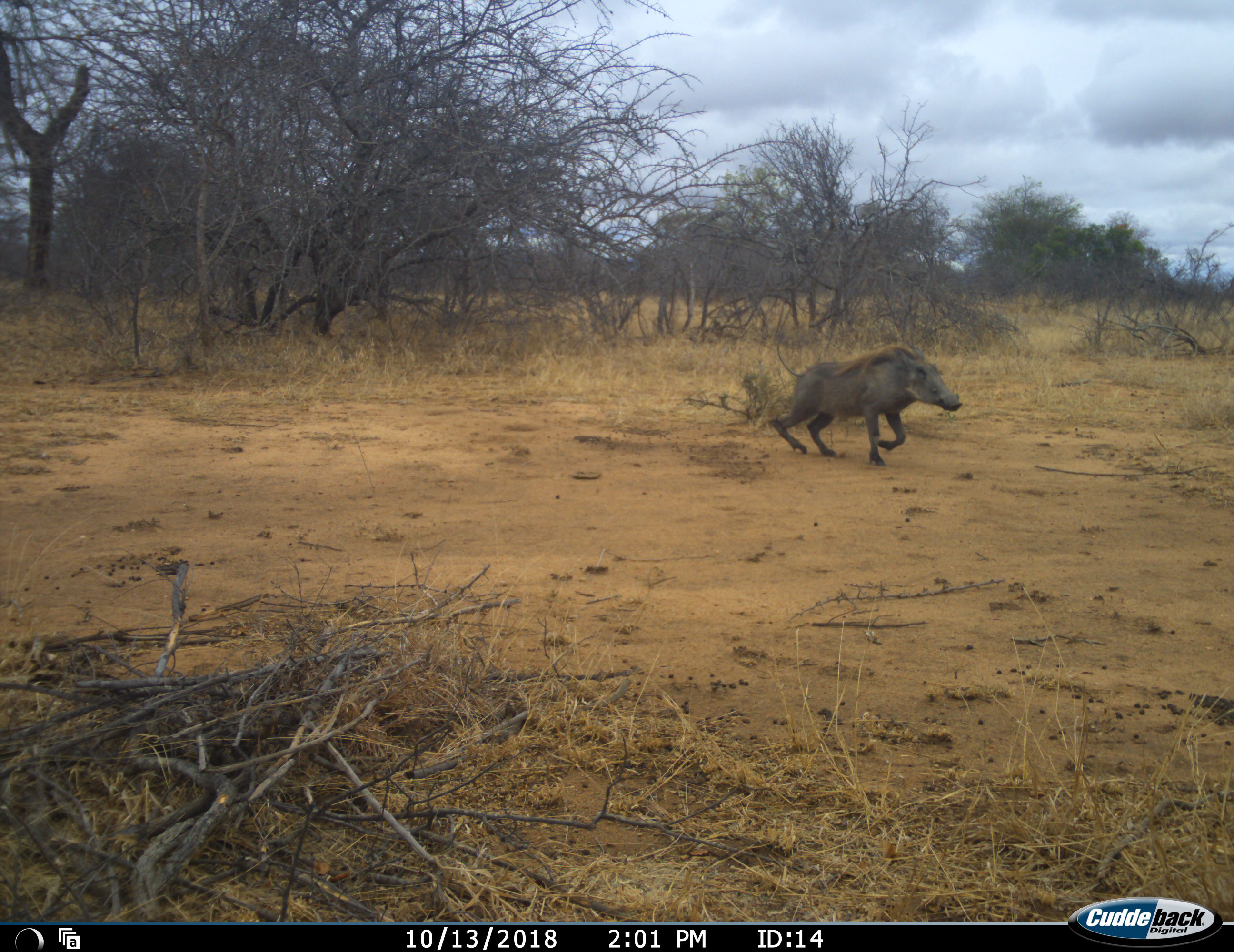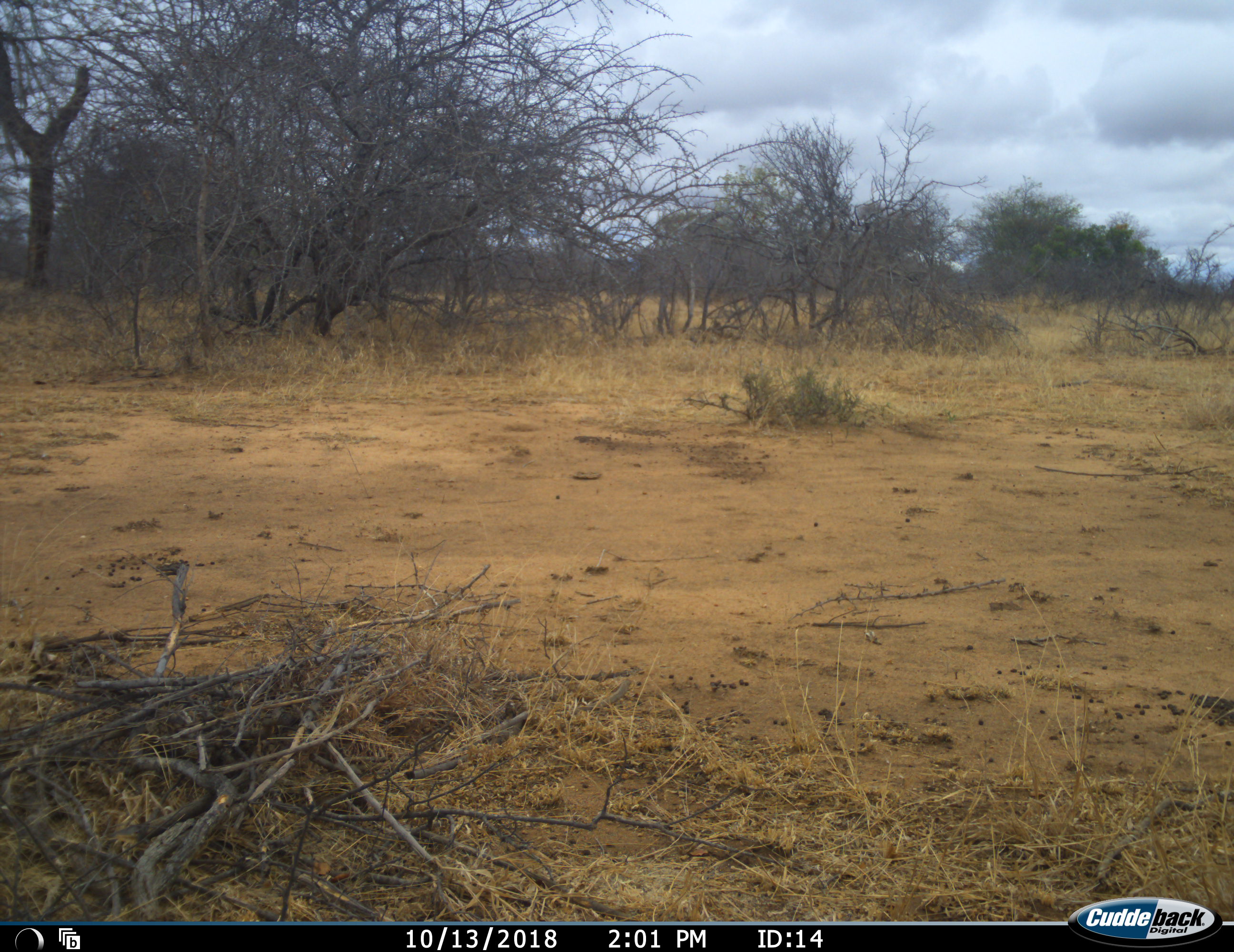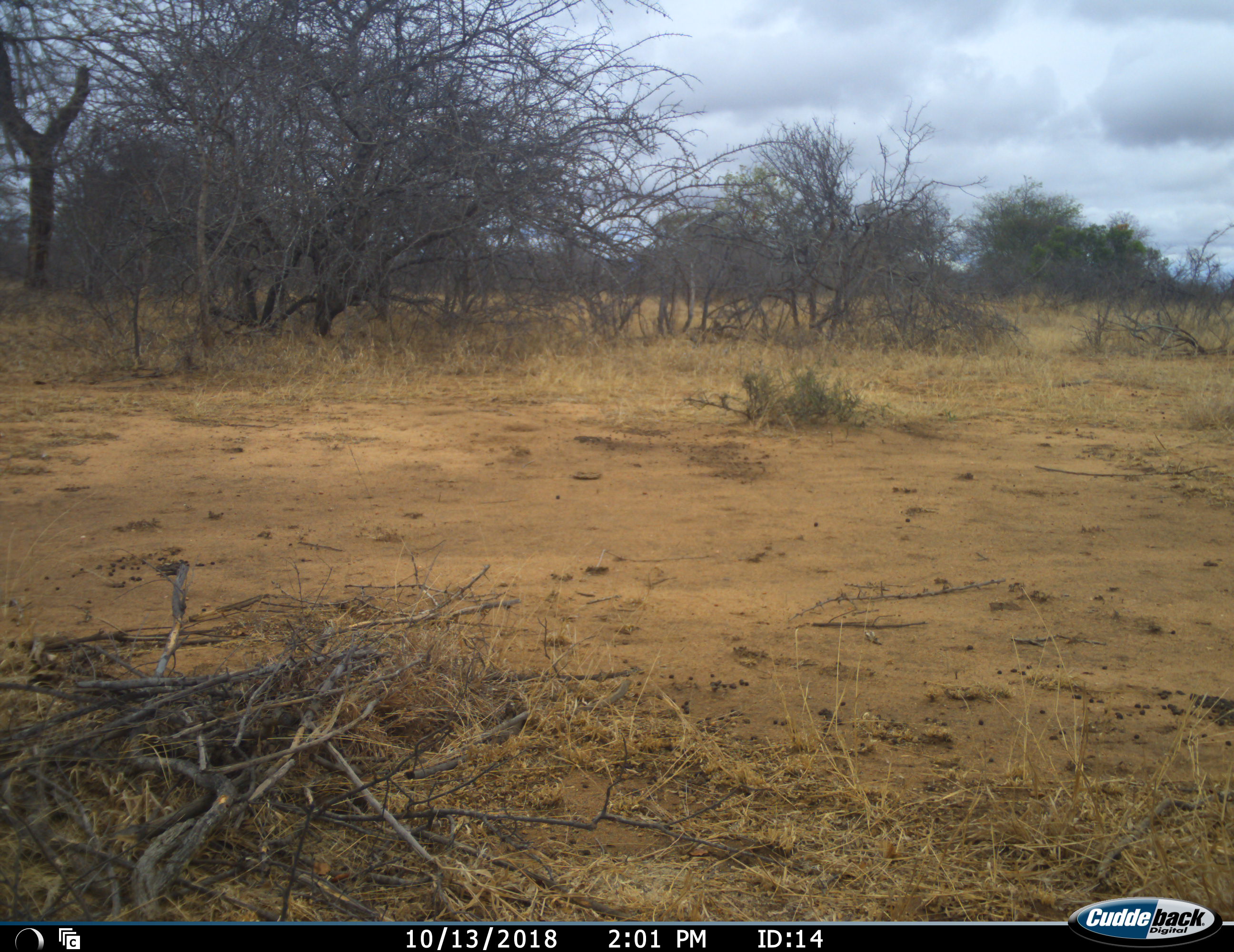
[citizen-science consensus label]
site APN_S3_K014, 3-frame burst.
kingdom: Animalia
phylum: Chordata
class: Mammalia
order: Artiodactyla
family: Suidae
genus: Phacochoerus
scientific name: Phacochoerus africanus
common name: warthog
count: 1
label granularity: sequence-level